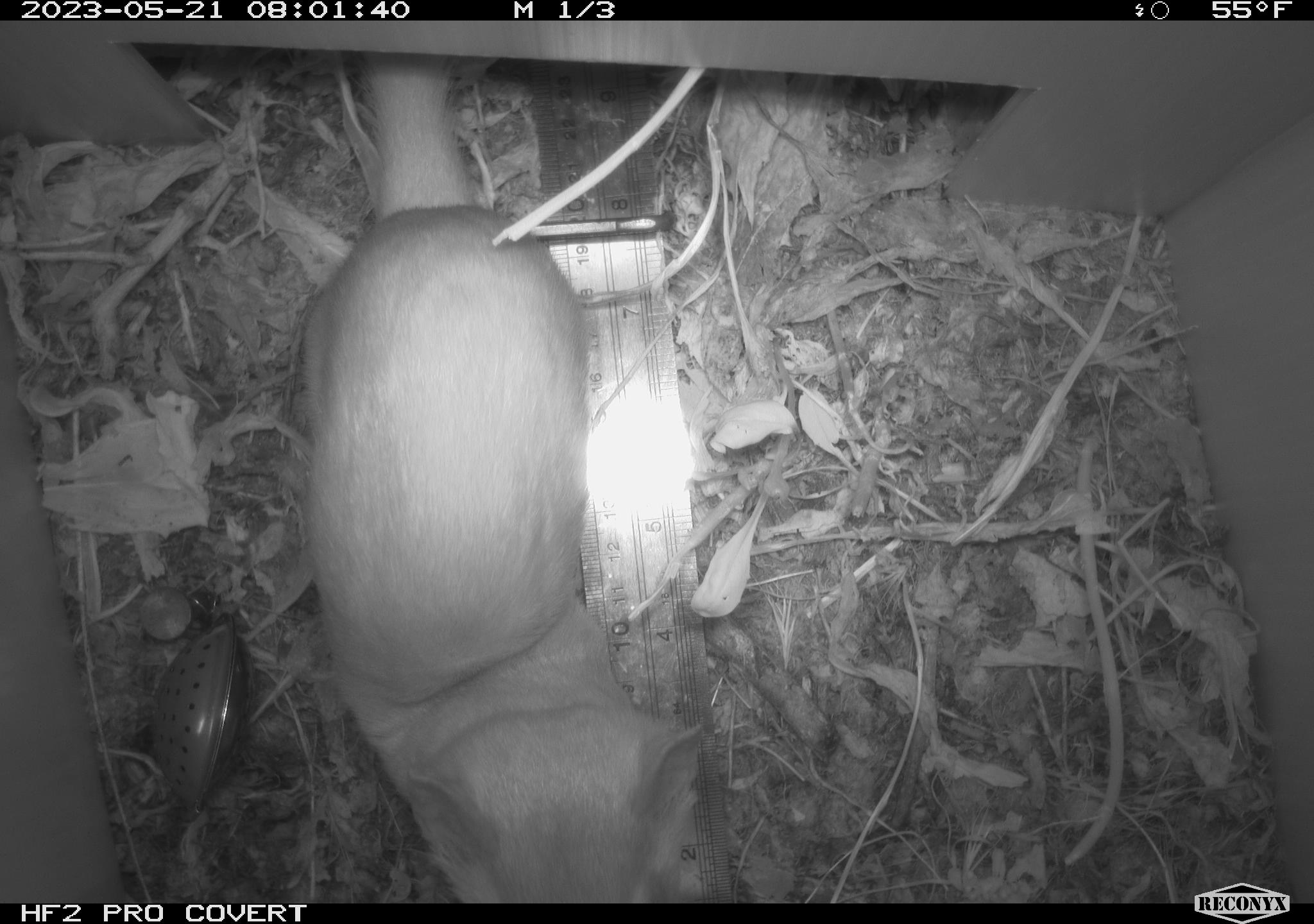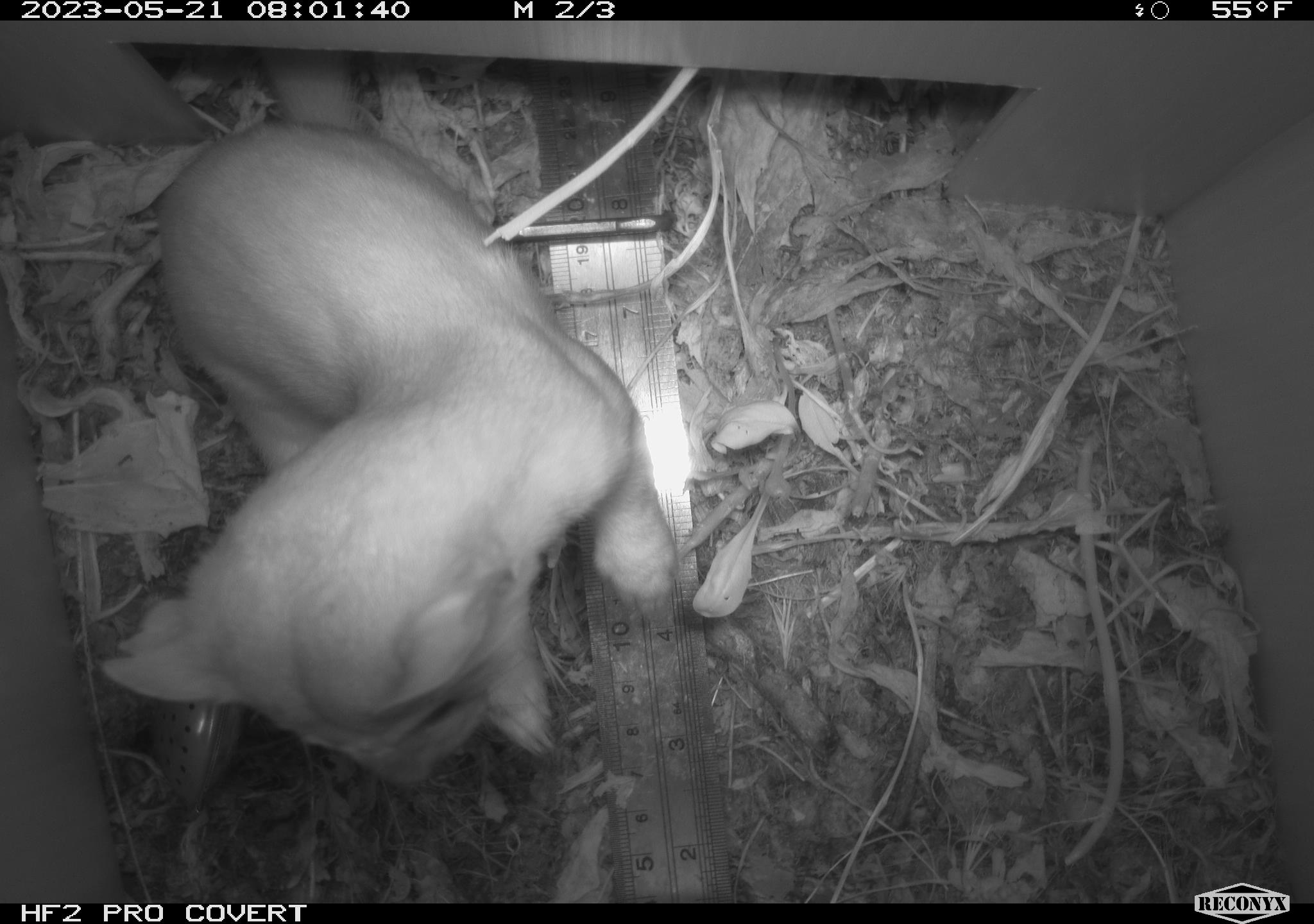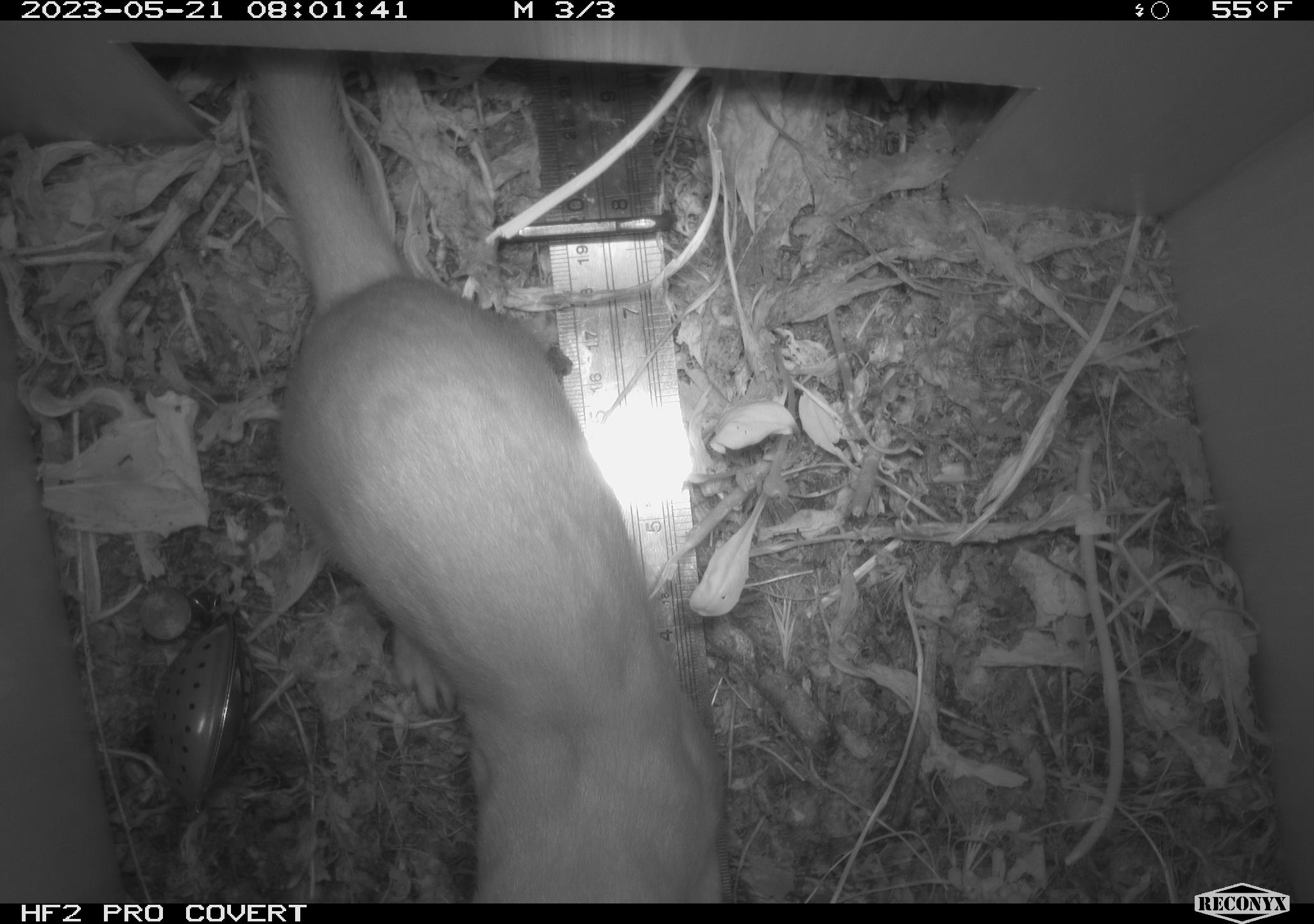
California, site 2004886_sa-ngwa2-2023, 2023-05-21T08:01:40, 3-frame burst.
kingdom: Animalia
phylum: Chordata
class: Mammalia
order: Carnivora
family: Mustelidae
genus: Neogale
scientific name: Neogale frenata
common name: long-tailed weasel